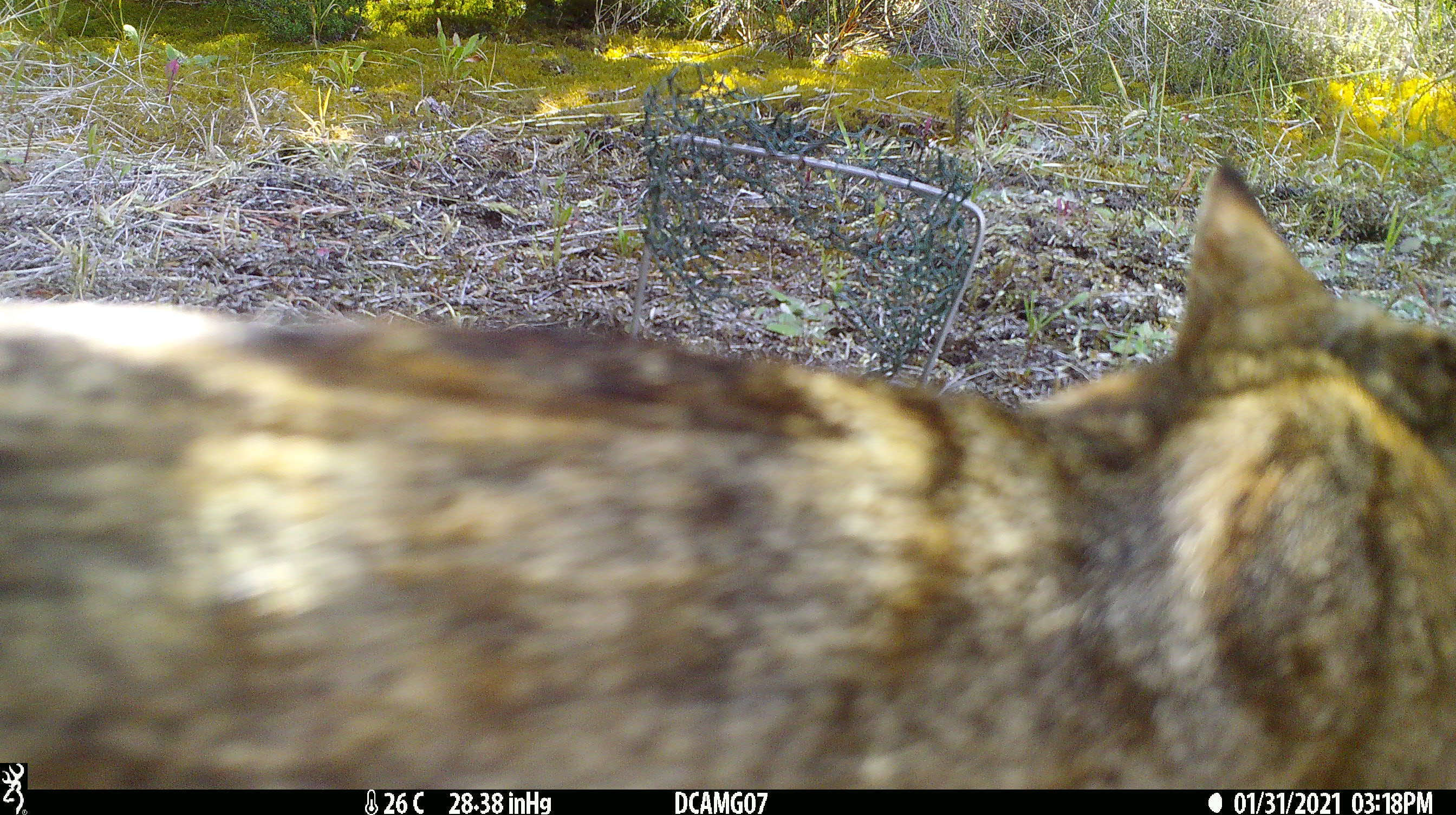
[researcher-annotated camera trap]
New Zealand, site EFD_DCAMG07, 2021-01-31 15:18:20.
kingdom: Animalia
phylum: Chordata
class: Mammalia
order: Carnivora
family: Felidae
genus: Felis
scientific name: Felis catus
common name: domestic cat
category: cat